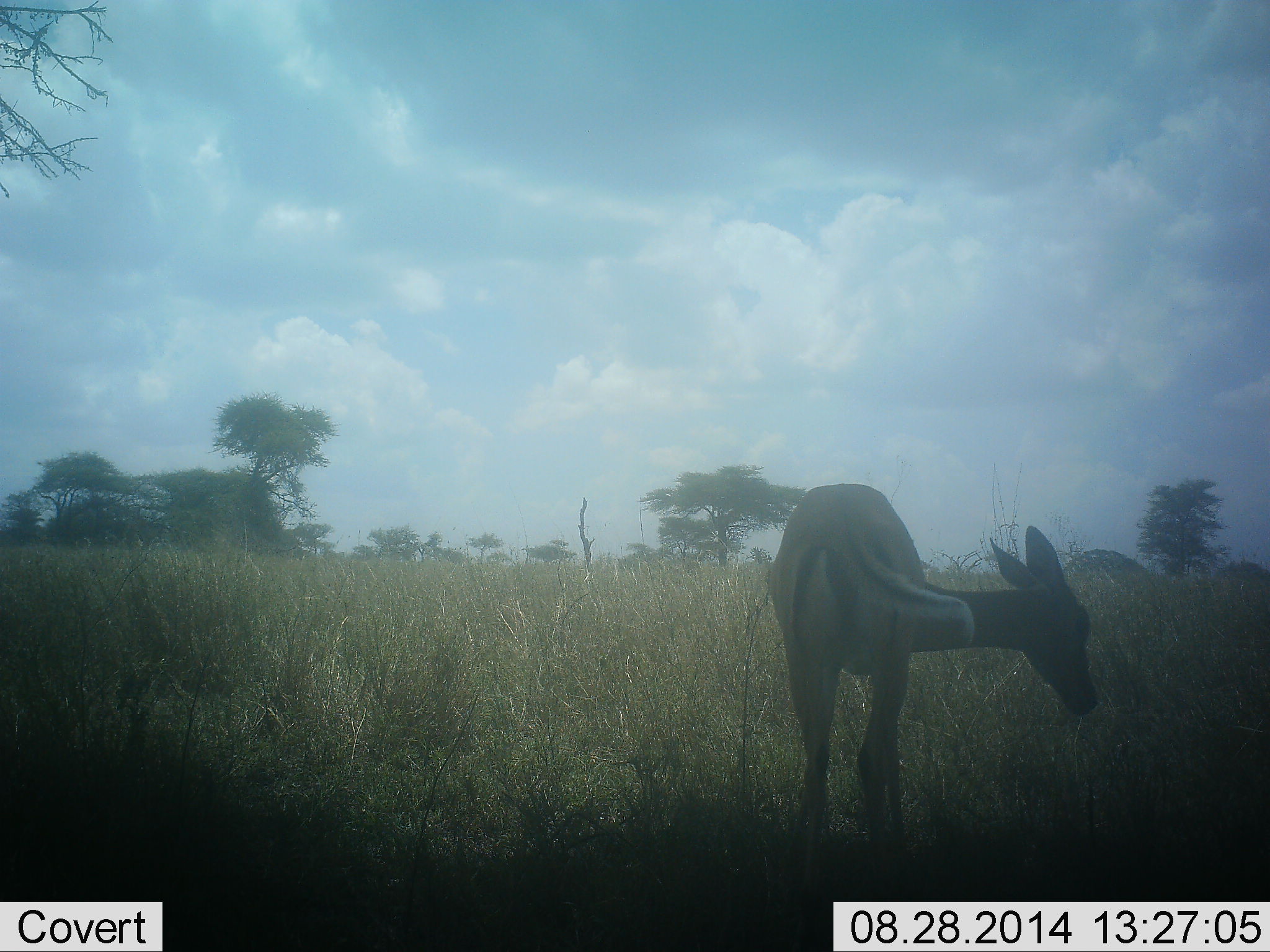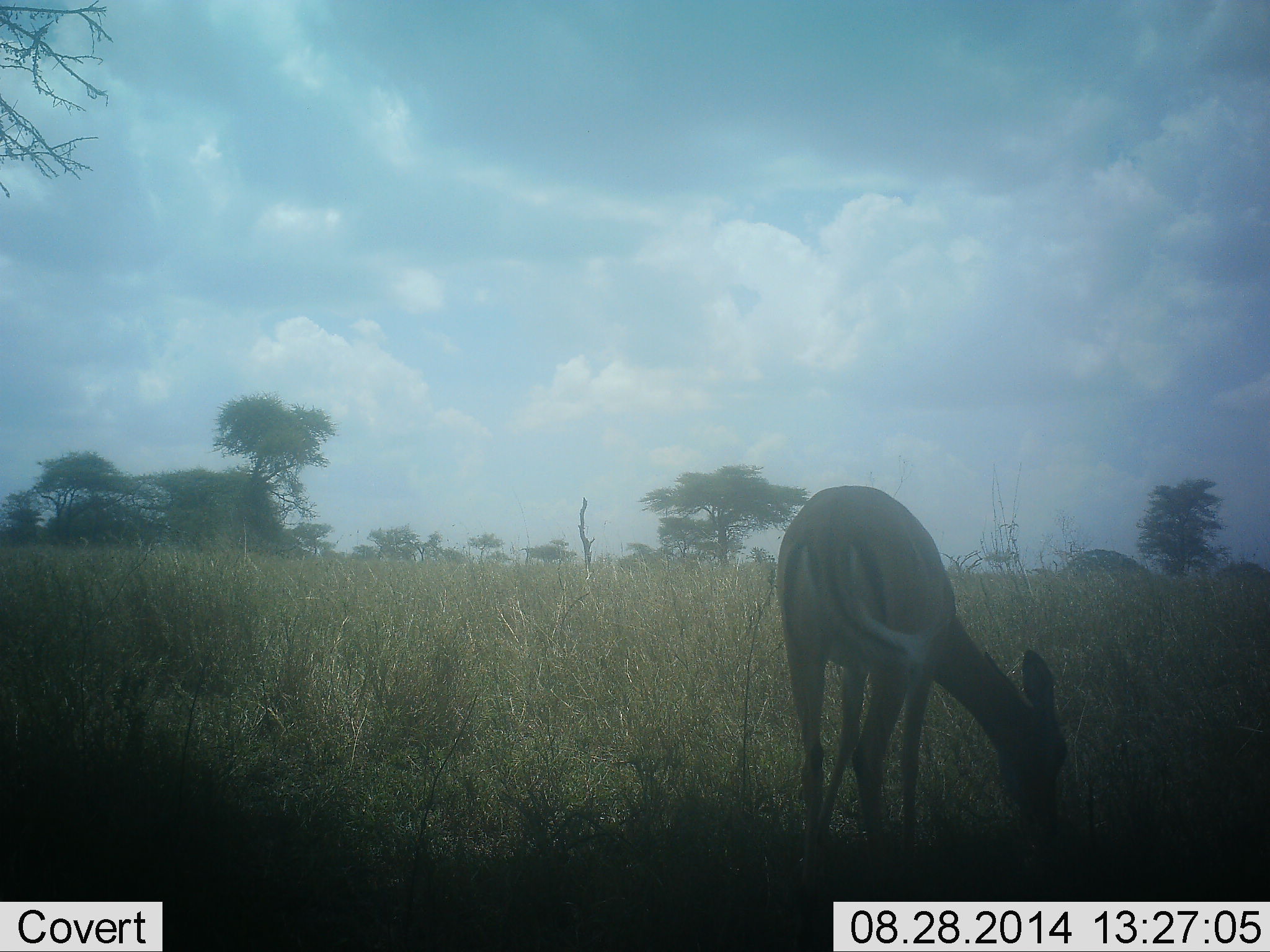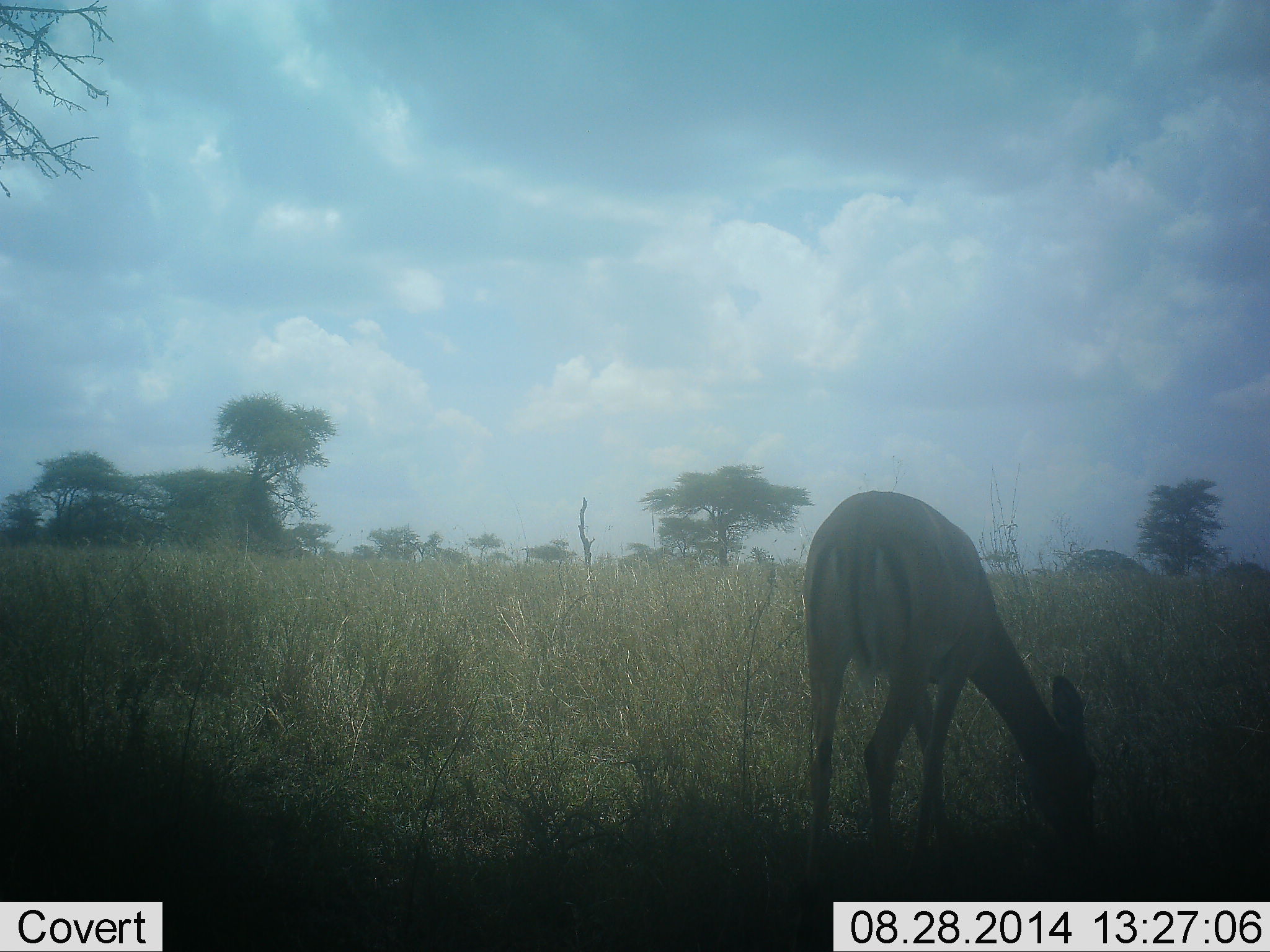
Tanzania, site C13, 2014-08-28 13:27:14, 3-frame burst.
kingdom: Animalia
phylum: Chordata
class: Mammalia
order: Artiodactyla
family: Bovidae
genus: Aepyceros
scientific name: Aepyceros melampus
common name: impala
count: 1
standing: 20%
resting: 0%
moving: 0%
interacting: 0%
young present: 0%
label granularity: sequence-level